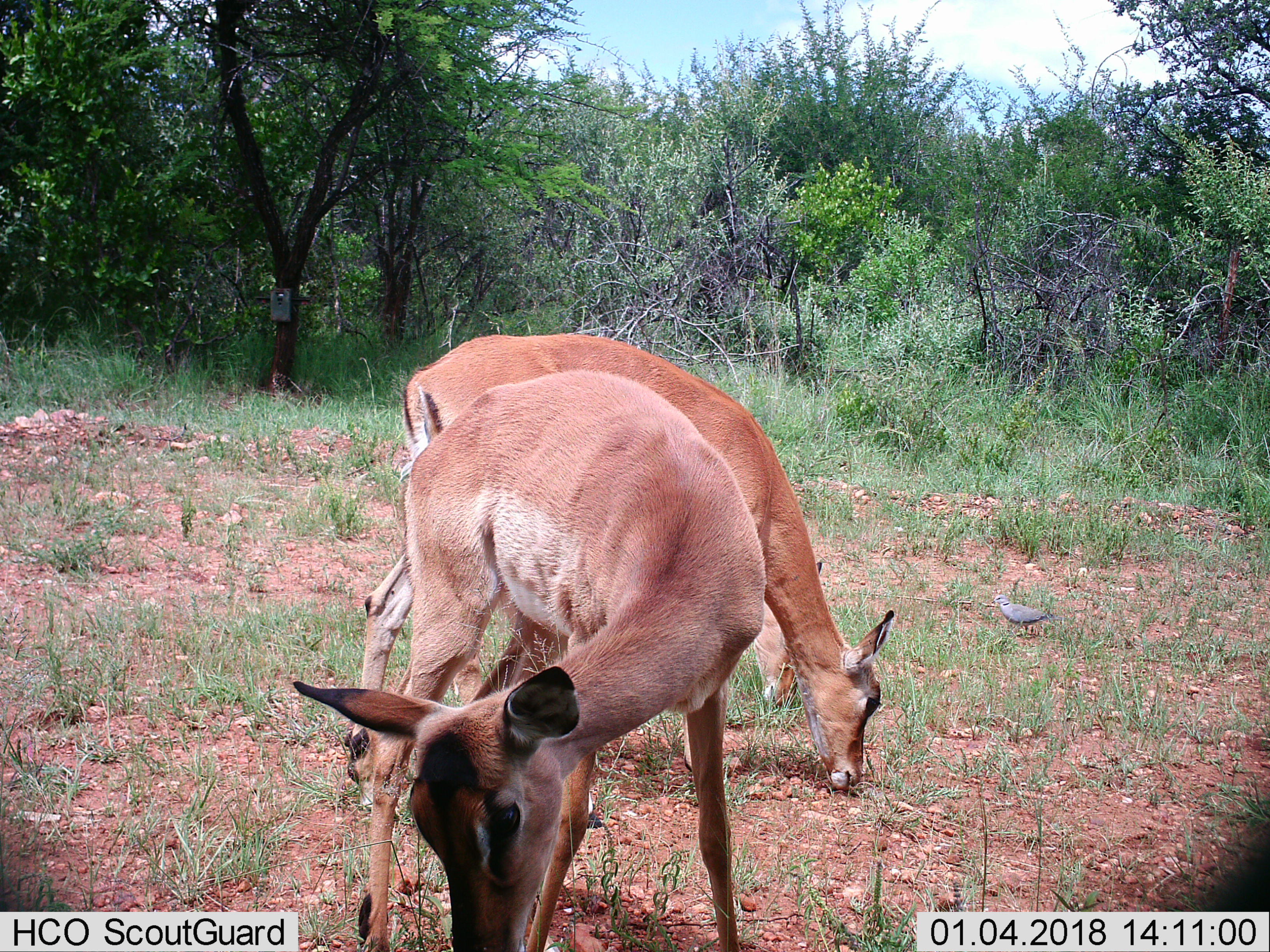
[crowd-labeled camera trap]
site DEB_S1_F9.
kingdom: Animalia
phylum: Chordata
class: Mammalia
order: Artiodactyla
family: Bovidae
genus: Aepyceros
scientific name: Aepyceros melampus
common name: impala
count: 2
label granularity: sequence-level